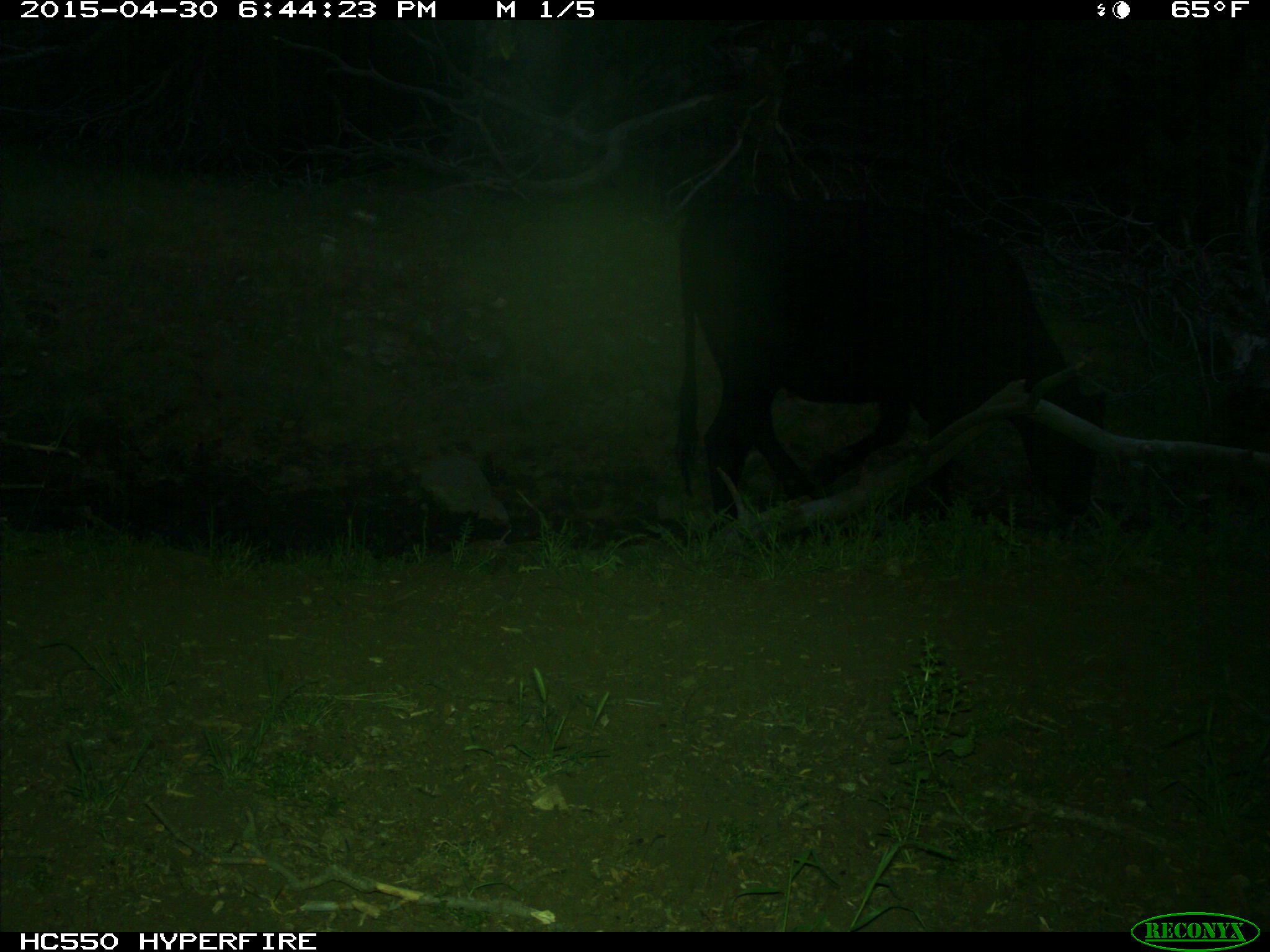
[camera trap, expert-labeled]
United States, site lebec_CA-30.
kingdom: Animalia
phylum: Chordata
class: Mammalia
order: Artiodactyla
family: Bovidae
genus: Bos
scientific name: Bos taurus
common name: domestic cow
Bos taurus (domestic cow).